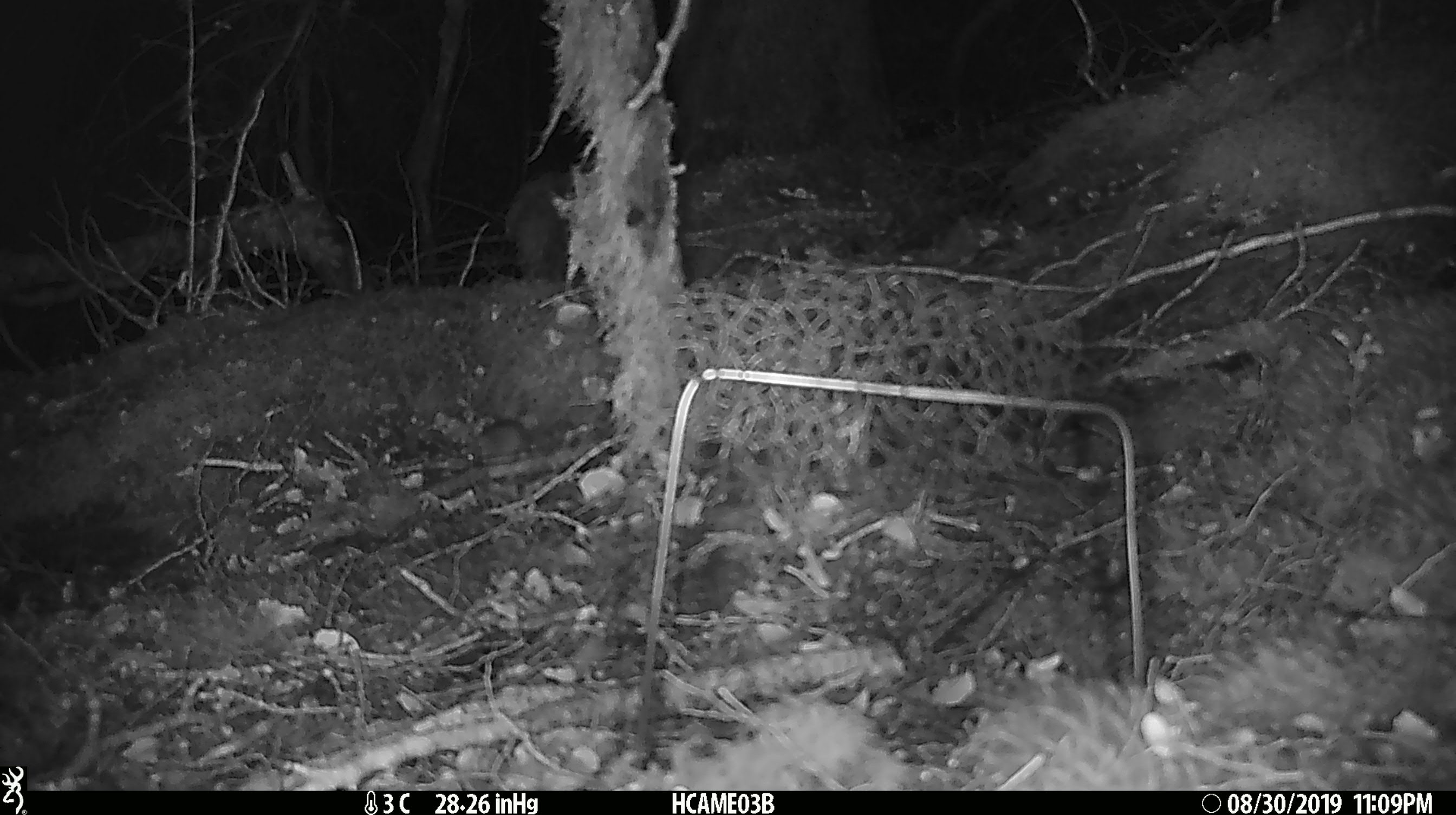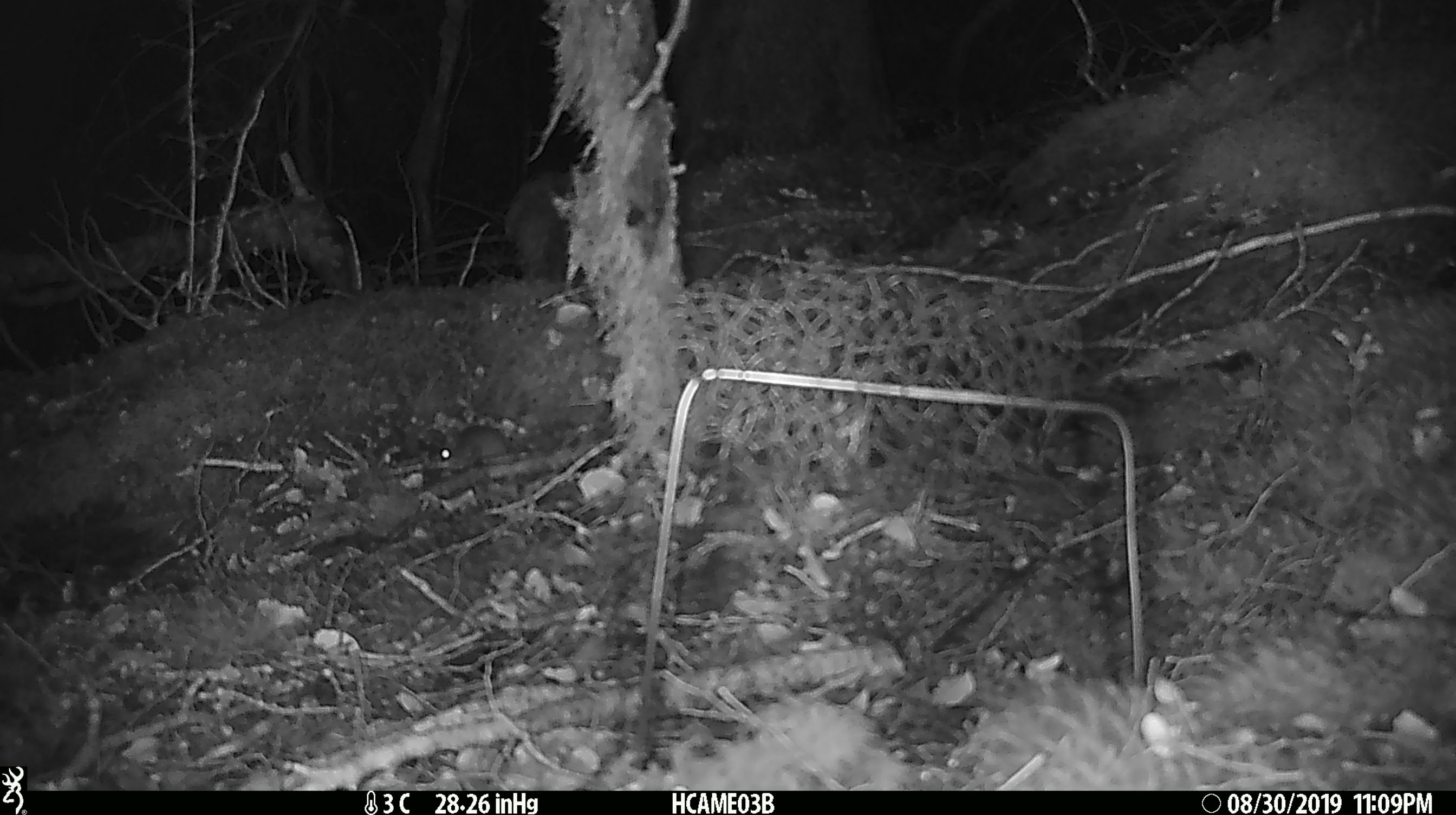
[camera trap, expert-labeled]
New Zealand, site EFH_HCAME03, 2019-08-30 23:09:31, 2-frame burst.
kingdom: Animalia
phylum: Chordata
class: Mammalia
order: Rodentia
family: Muridae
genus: Mus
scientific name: Mus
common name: mouse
Mouse (Mus).